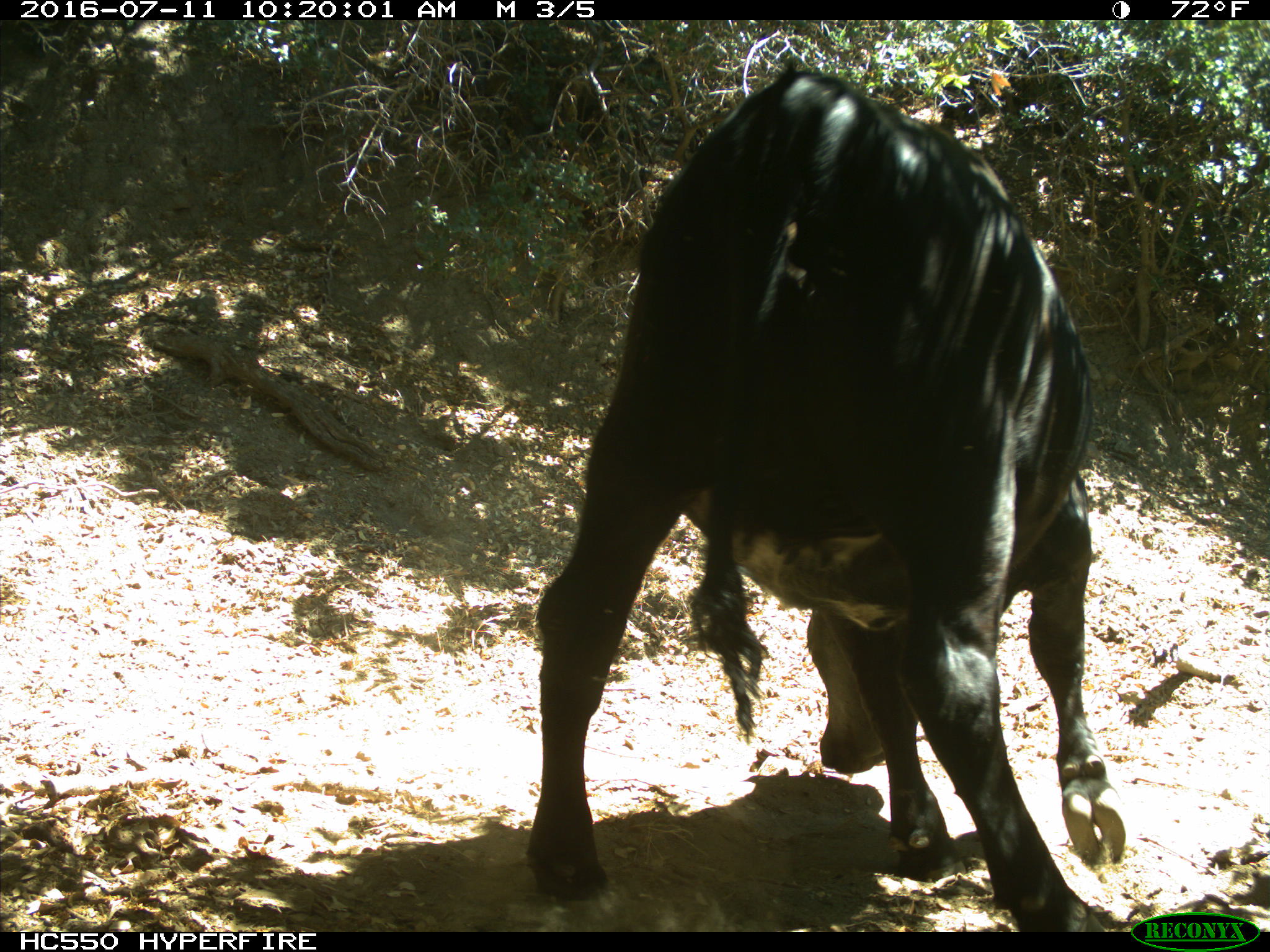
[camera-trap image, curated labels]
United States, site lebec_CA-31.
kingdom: Animalia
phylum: Chordata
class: Mammalia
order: Artiodactyla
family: Bovidae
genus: Bos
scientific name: Bos taurus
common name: domestic cow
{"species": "Bos taurus (domestic cow)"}